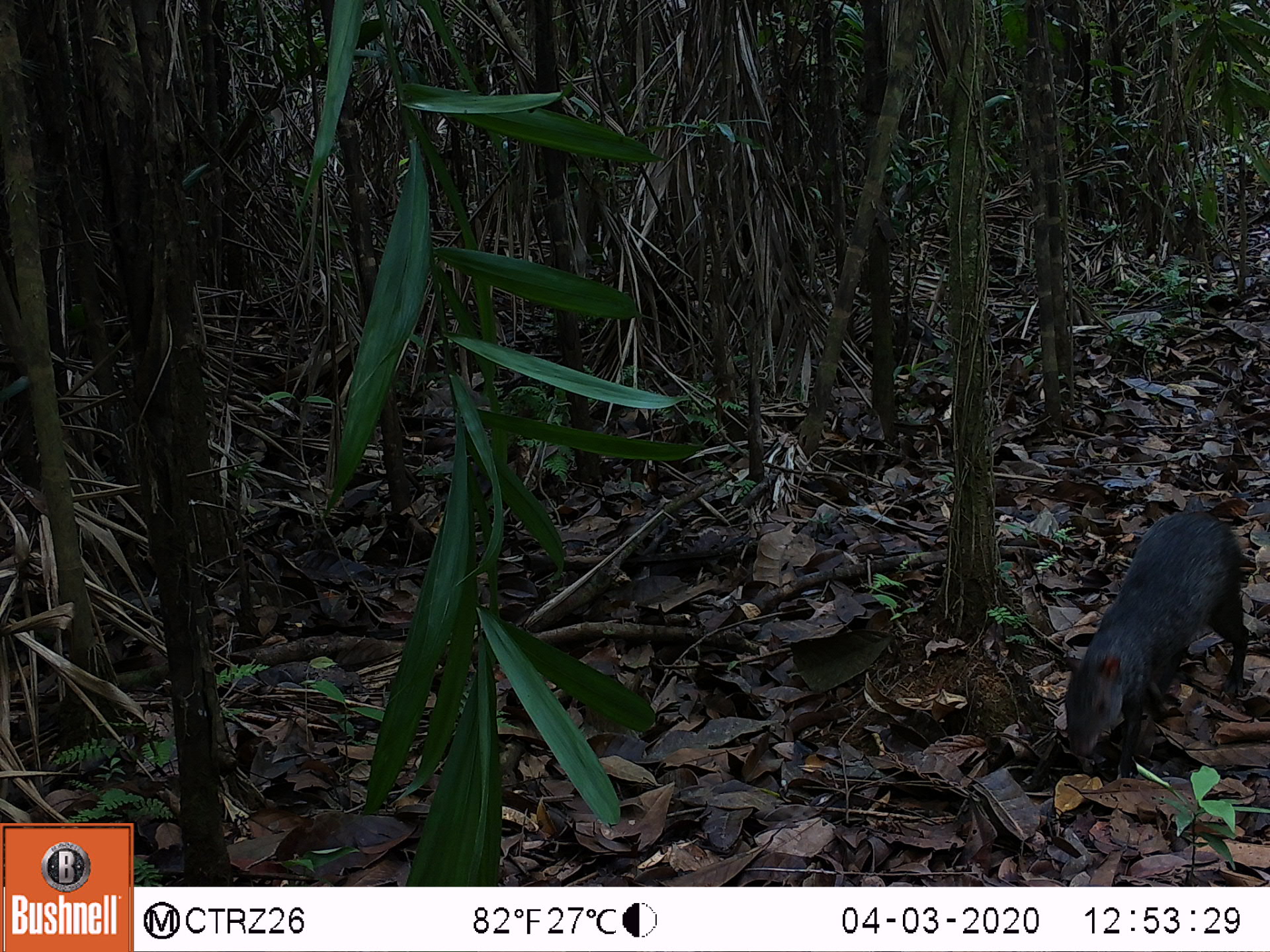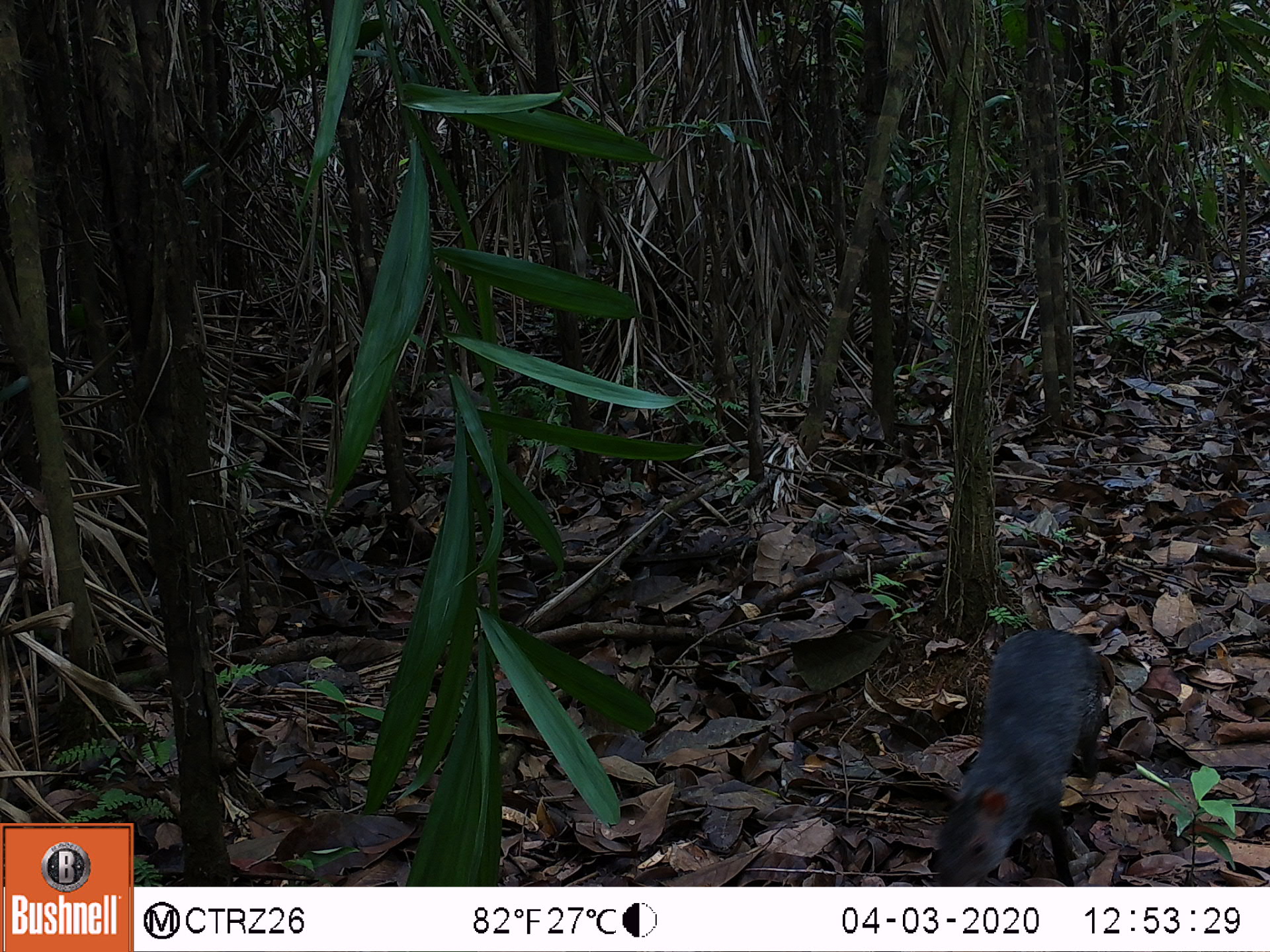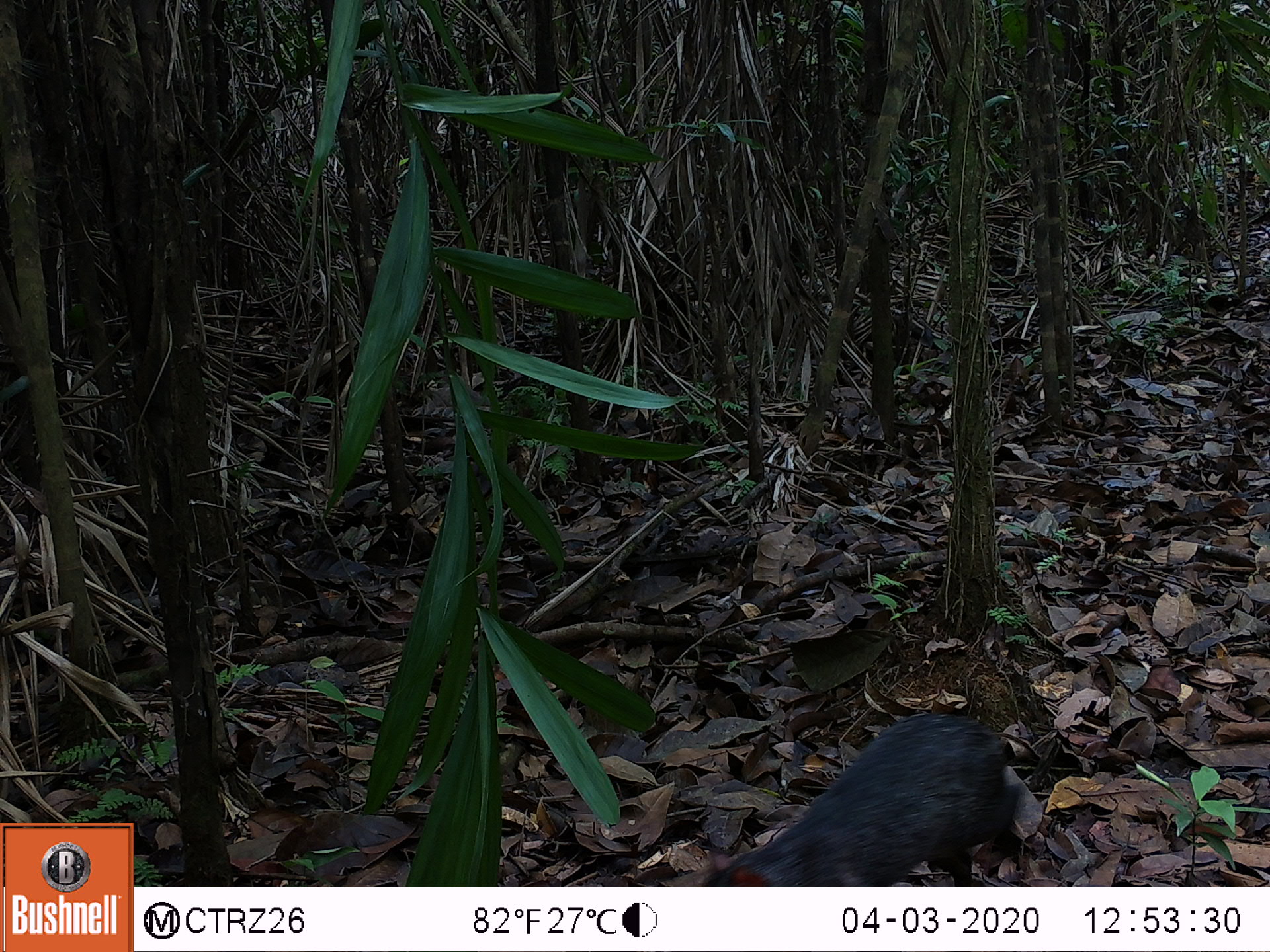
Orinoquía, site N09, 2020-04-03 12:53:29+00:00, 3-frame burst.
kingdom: Animalia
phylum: Chordata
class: Mammalia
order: Rodentia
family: Dasyproctidae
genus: Dasyprocta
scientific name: Dasyprocta fuliginosa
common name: black agouti